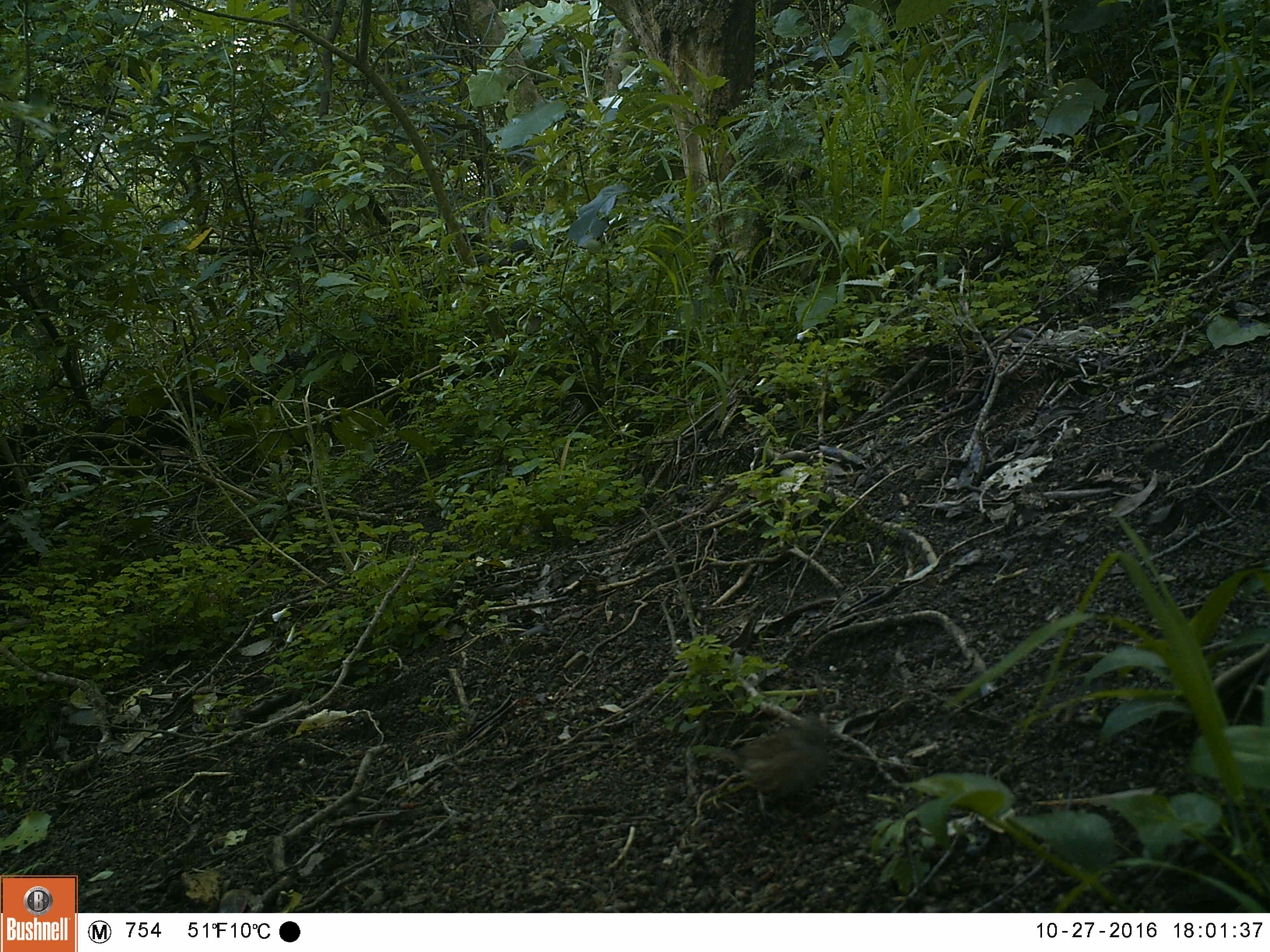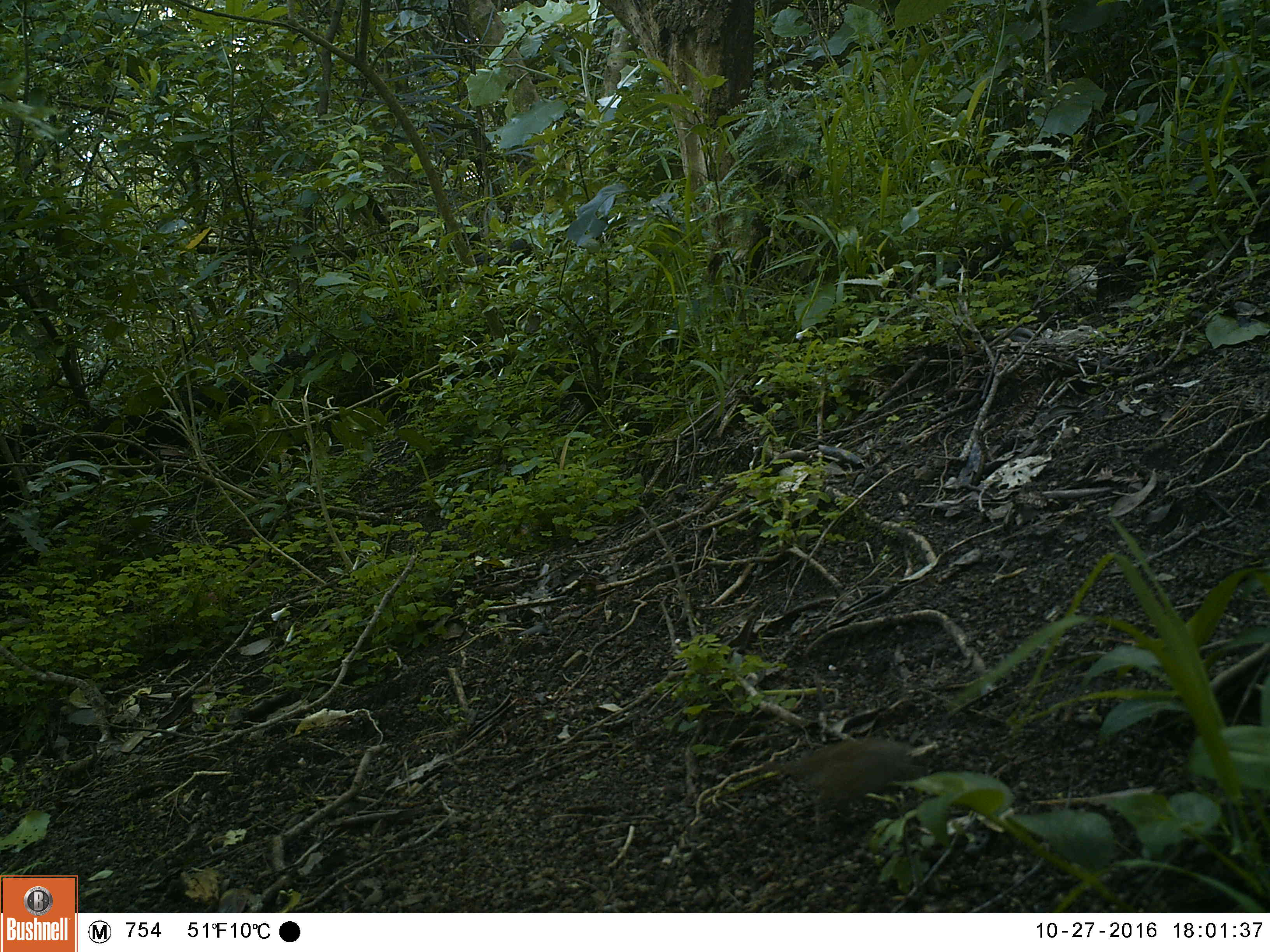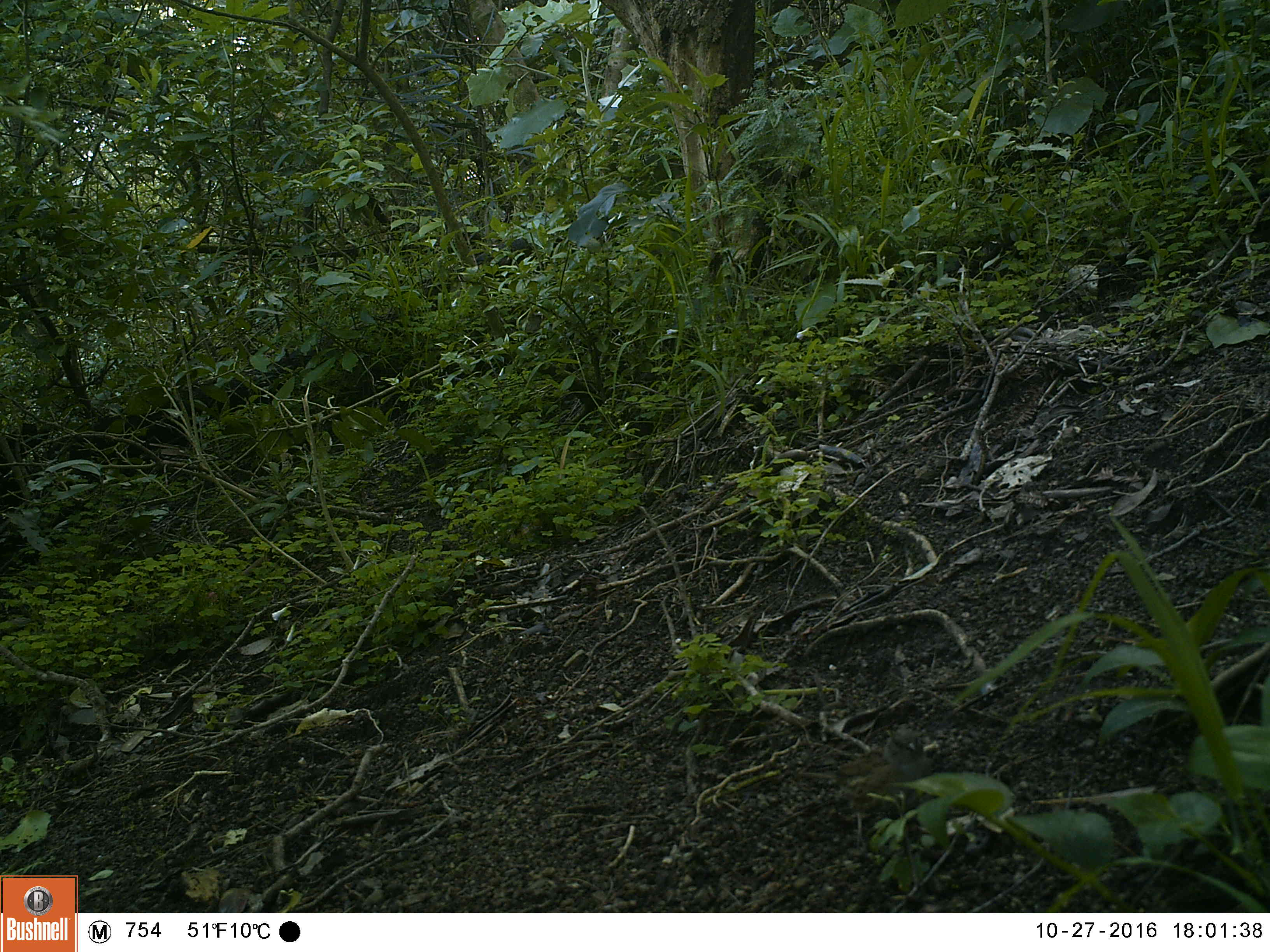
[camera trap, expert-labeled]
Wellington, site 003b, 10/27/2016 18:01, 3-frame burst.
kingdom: Animalia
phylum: Chordata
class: Aves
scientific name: Aves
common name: bird